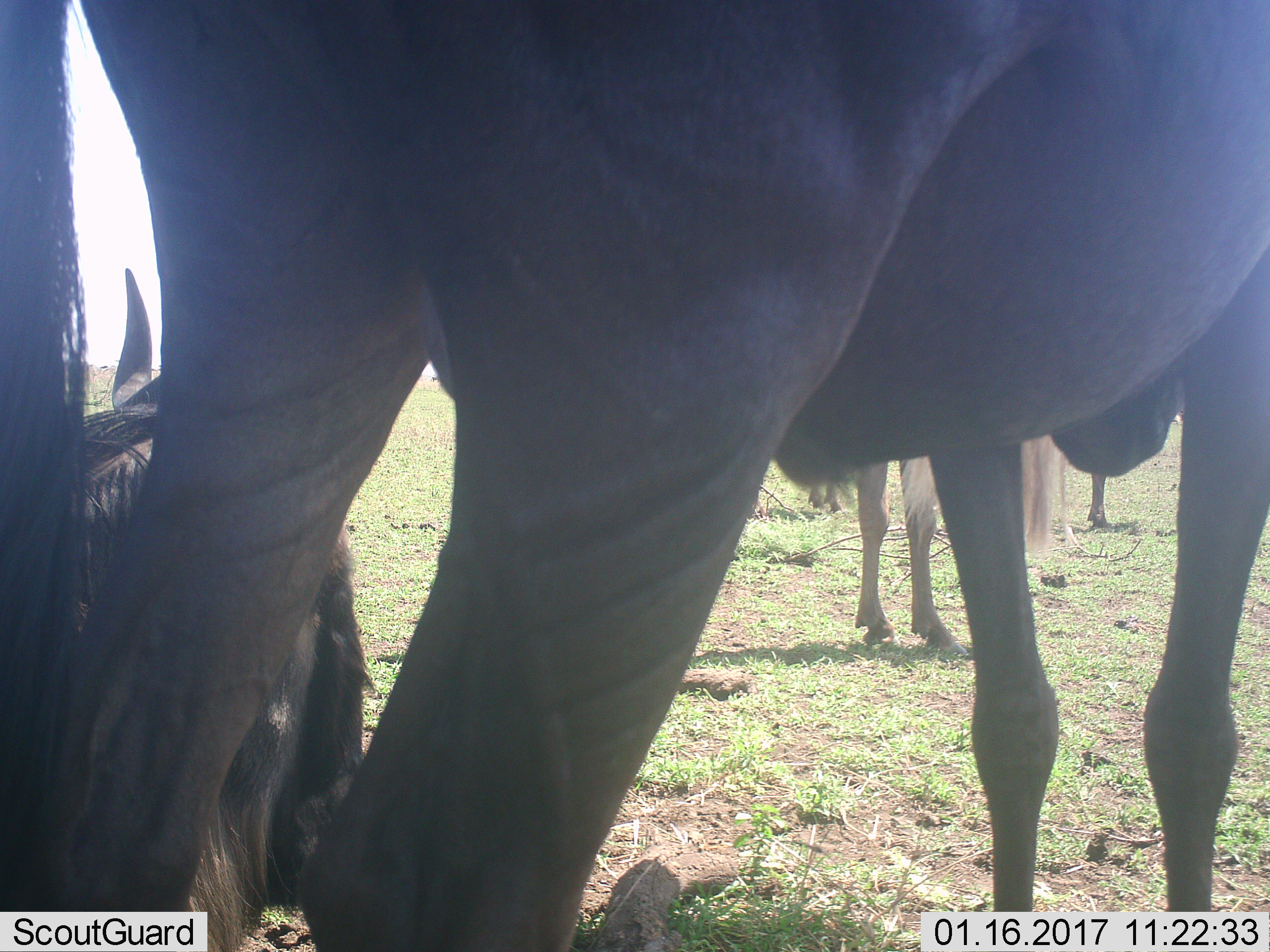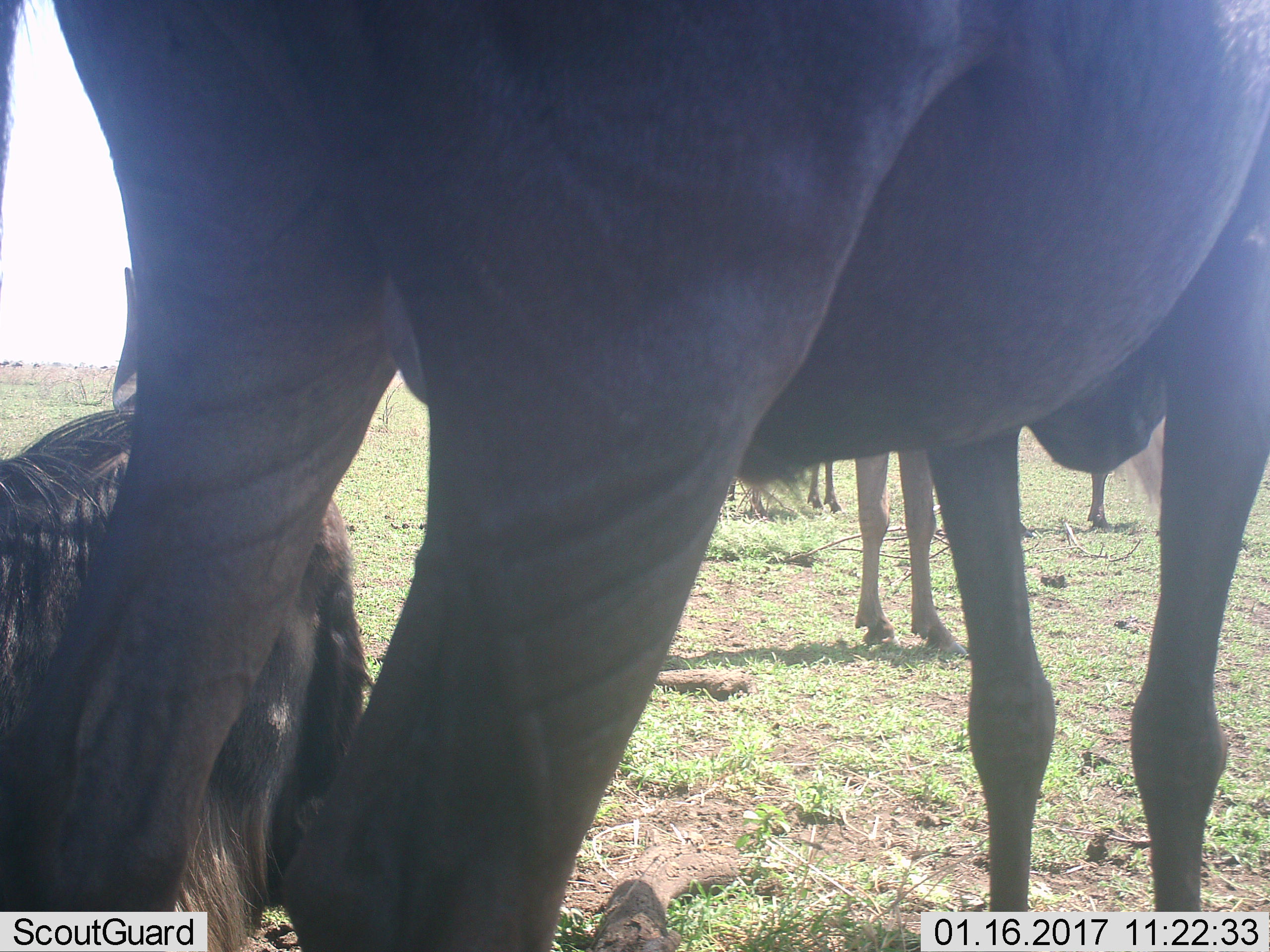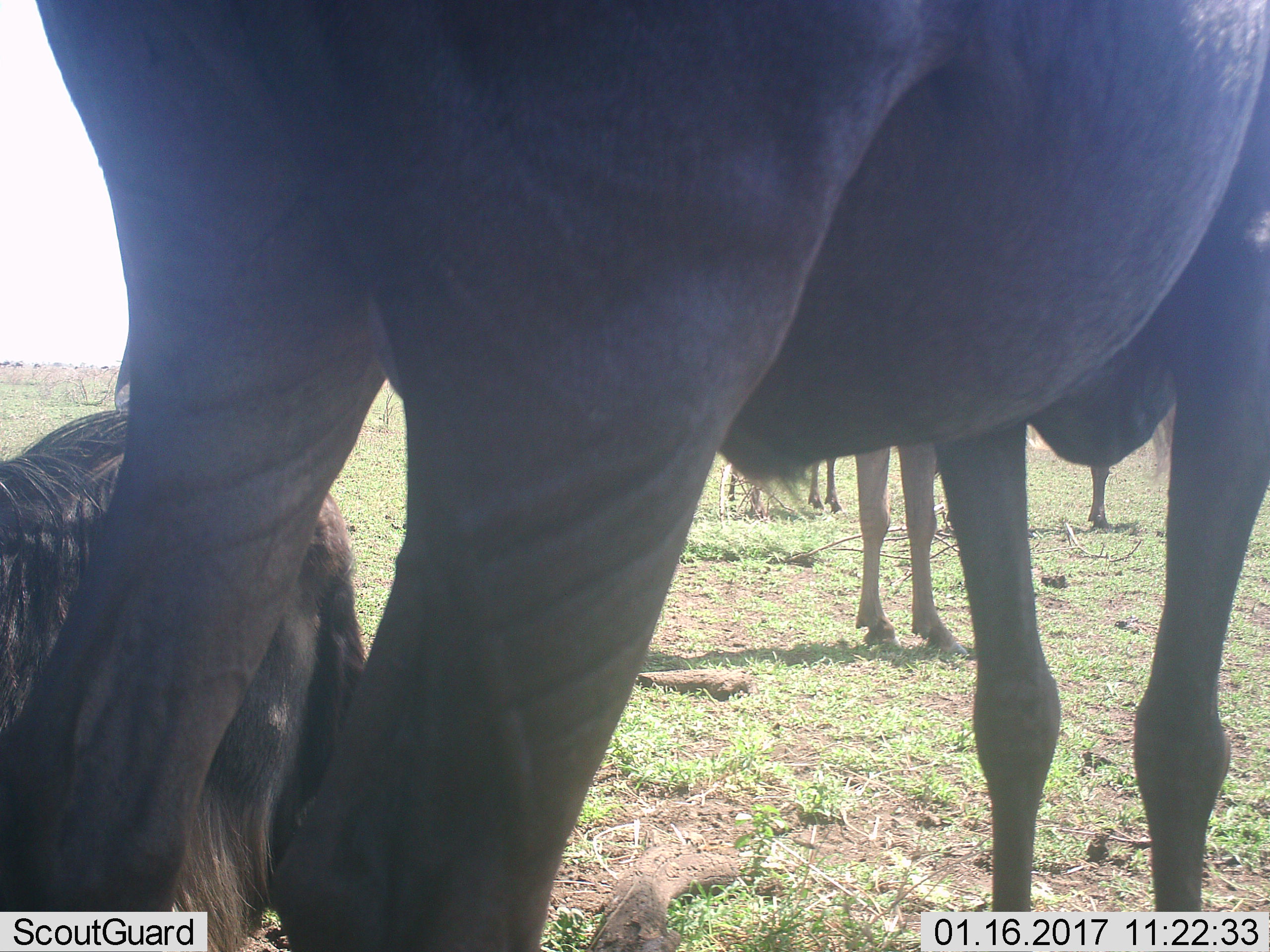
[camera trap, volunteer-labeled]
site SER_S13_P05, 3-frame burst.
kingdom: Animalia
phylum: Chordata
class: Mammalia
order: Artiodactyla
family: Bovidae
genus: Connochaetes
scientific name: Connochaetes taurinus taurinus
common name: blue wildebeest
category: wildebeestblue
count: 5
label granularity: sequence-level